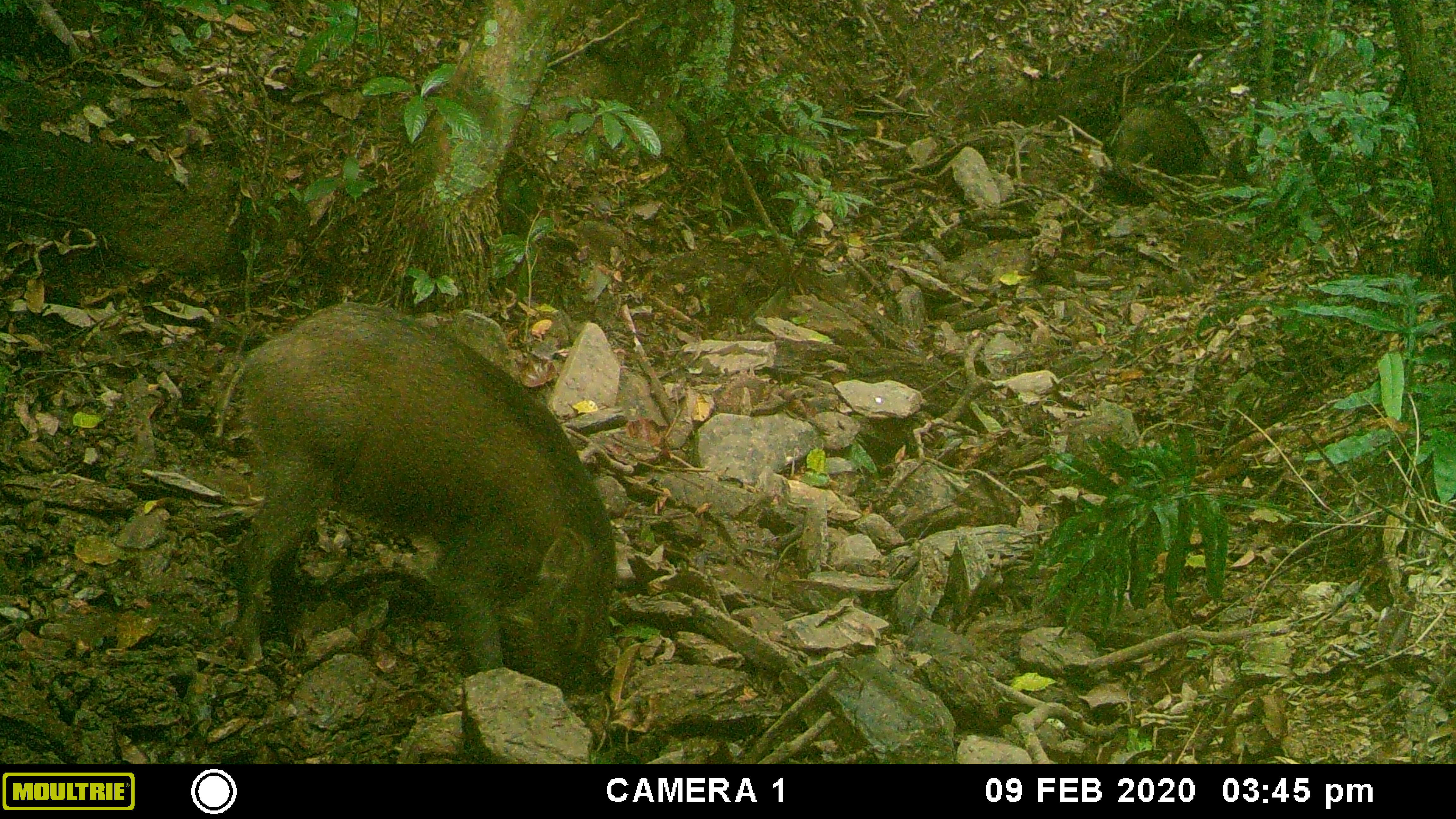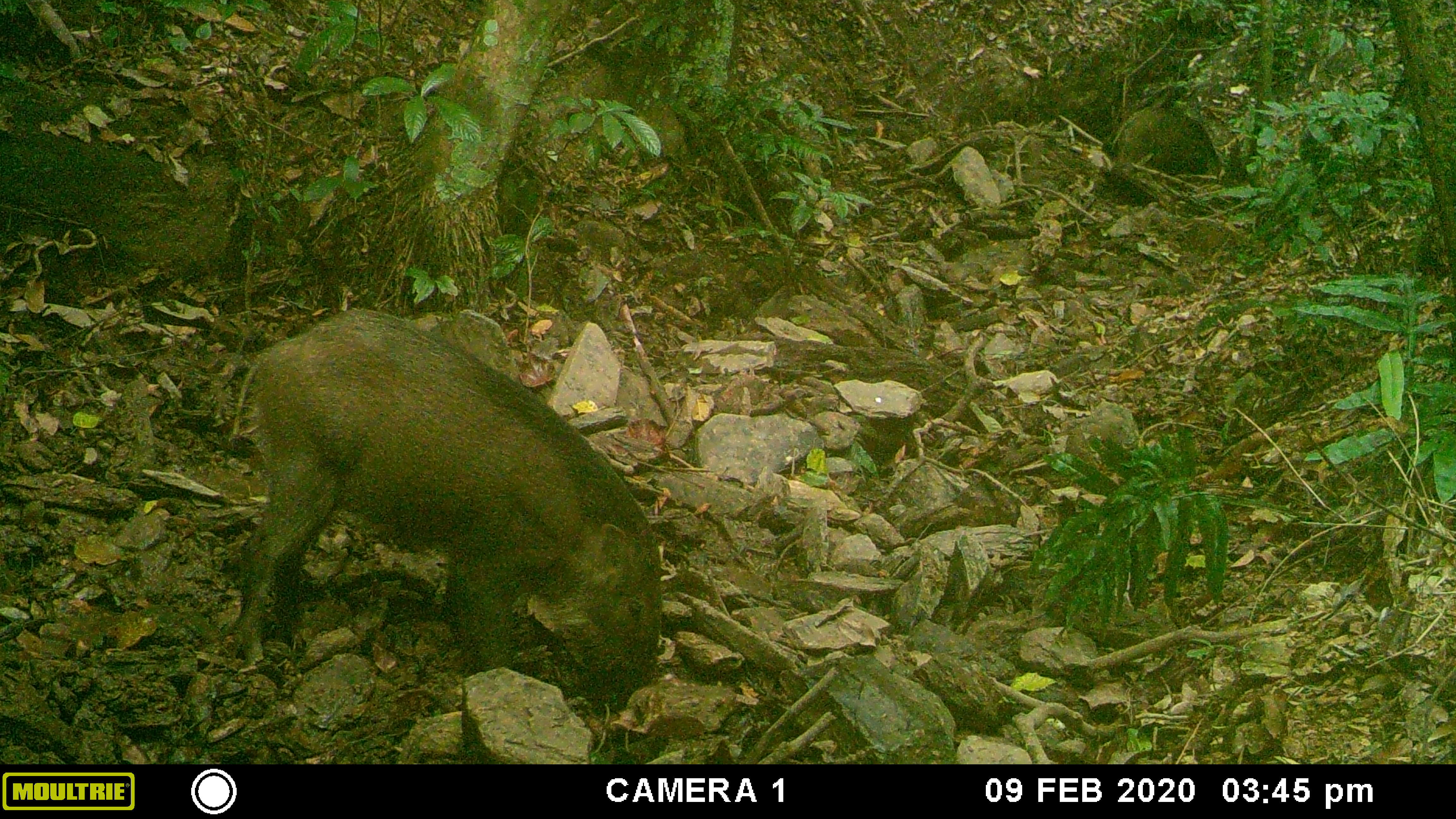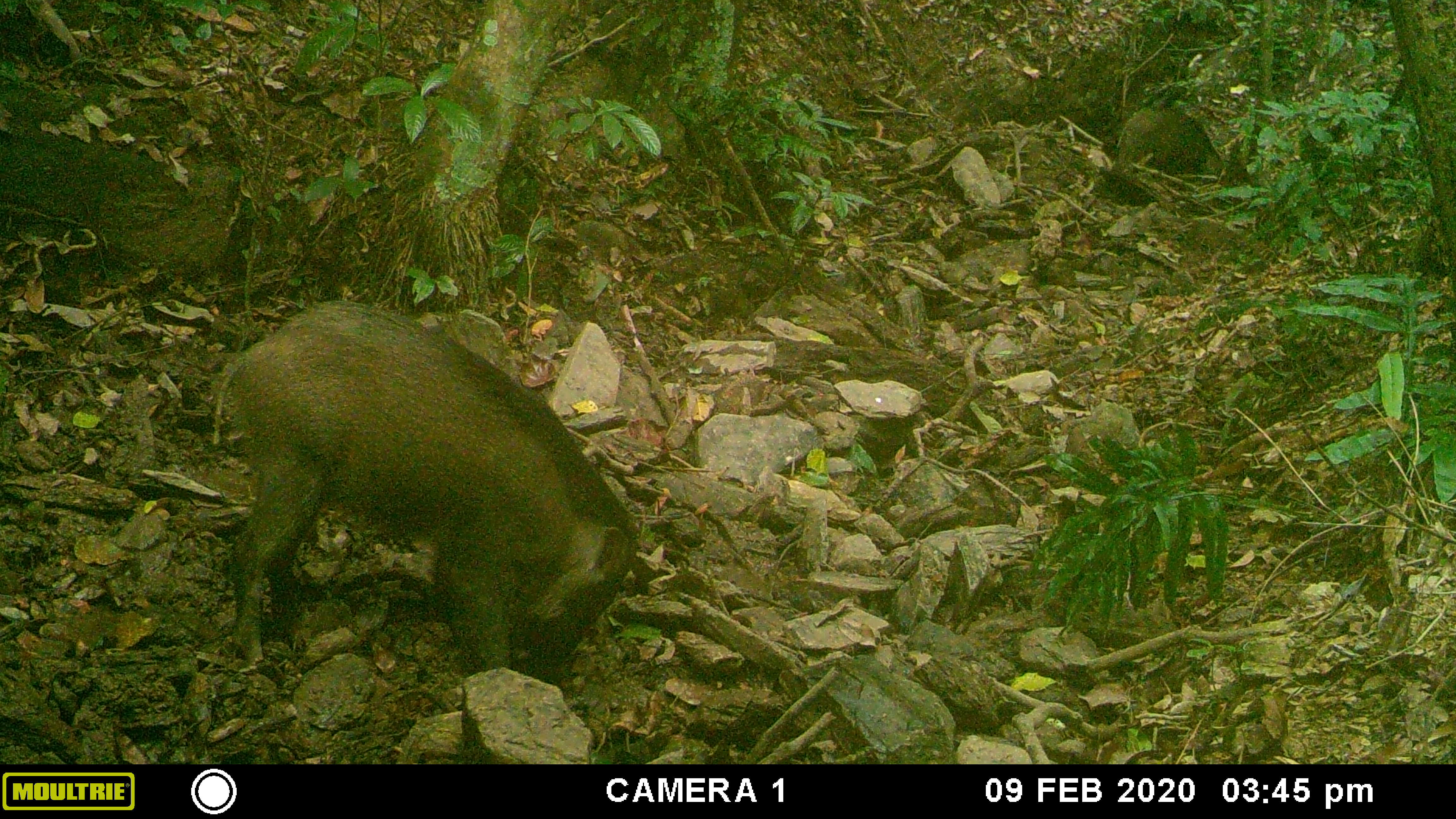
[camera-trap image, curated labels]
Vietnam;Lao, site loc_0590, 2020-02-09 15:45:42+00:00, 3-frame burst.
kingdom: Animalia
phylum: Chordata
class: Mammalia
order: Artiodactyla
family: Suidae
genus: Sus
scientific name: Sus scrofa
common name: eurasian wild pig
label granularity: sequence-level